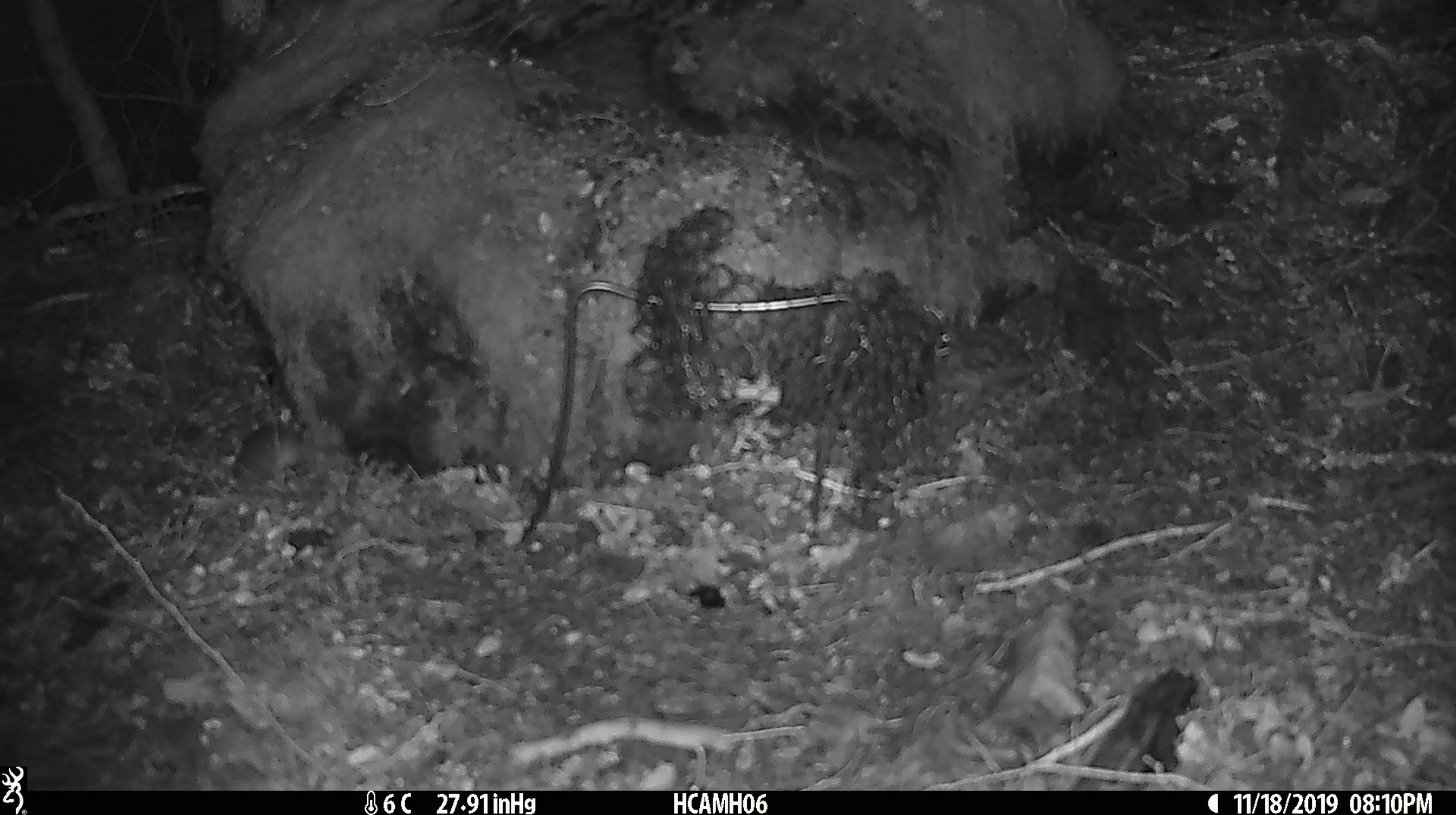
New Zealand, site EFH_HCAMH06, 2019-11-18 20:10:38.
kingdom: Animalia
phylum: Chordata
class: Mammalia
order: Rodentia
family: Muridae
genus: Mus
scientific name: Mus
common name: mouse